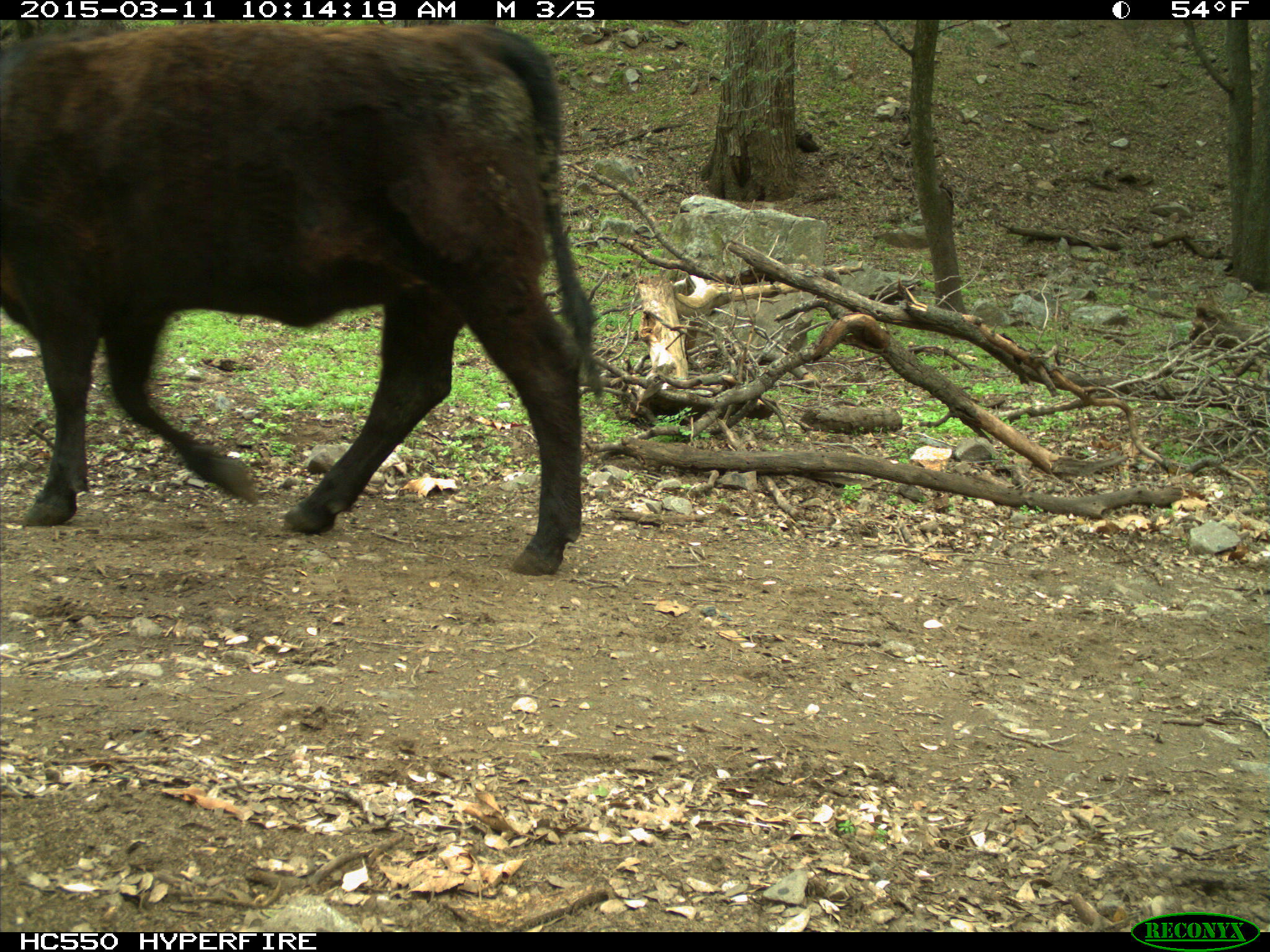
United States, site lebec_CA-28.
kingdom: Animalia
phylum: Chordata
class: Mammalia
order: Artiodactyla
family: Bovidae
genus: Bos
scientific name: Bos taurus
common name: domestic cow